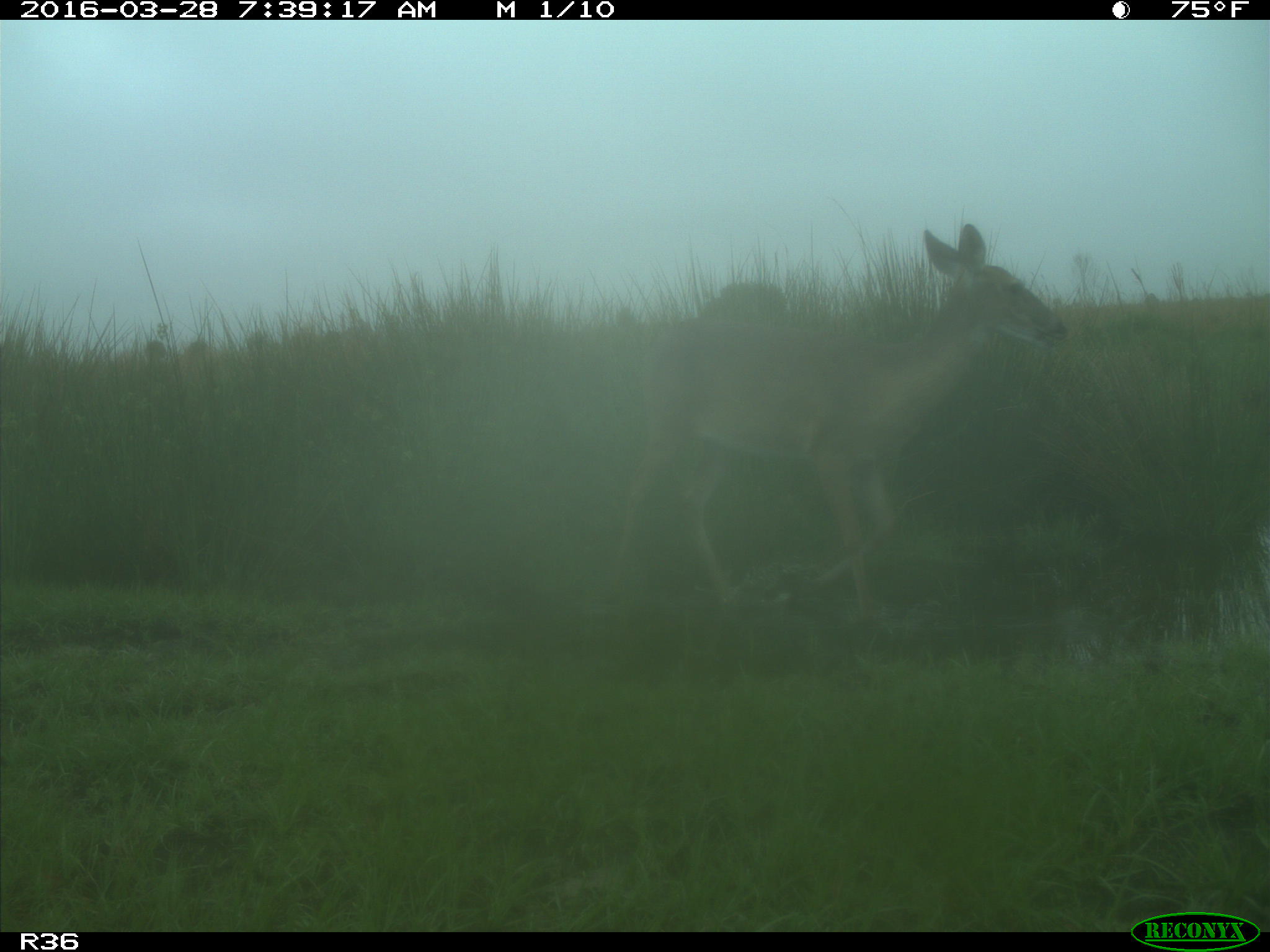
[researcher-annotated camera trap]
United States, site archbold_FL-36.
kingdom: Animalia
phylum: Chordata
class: Mammalia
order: Artiodactyla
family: Cervidae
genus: Odocoileus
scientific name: Odocoileus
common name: deer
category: unidentified deer